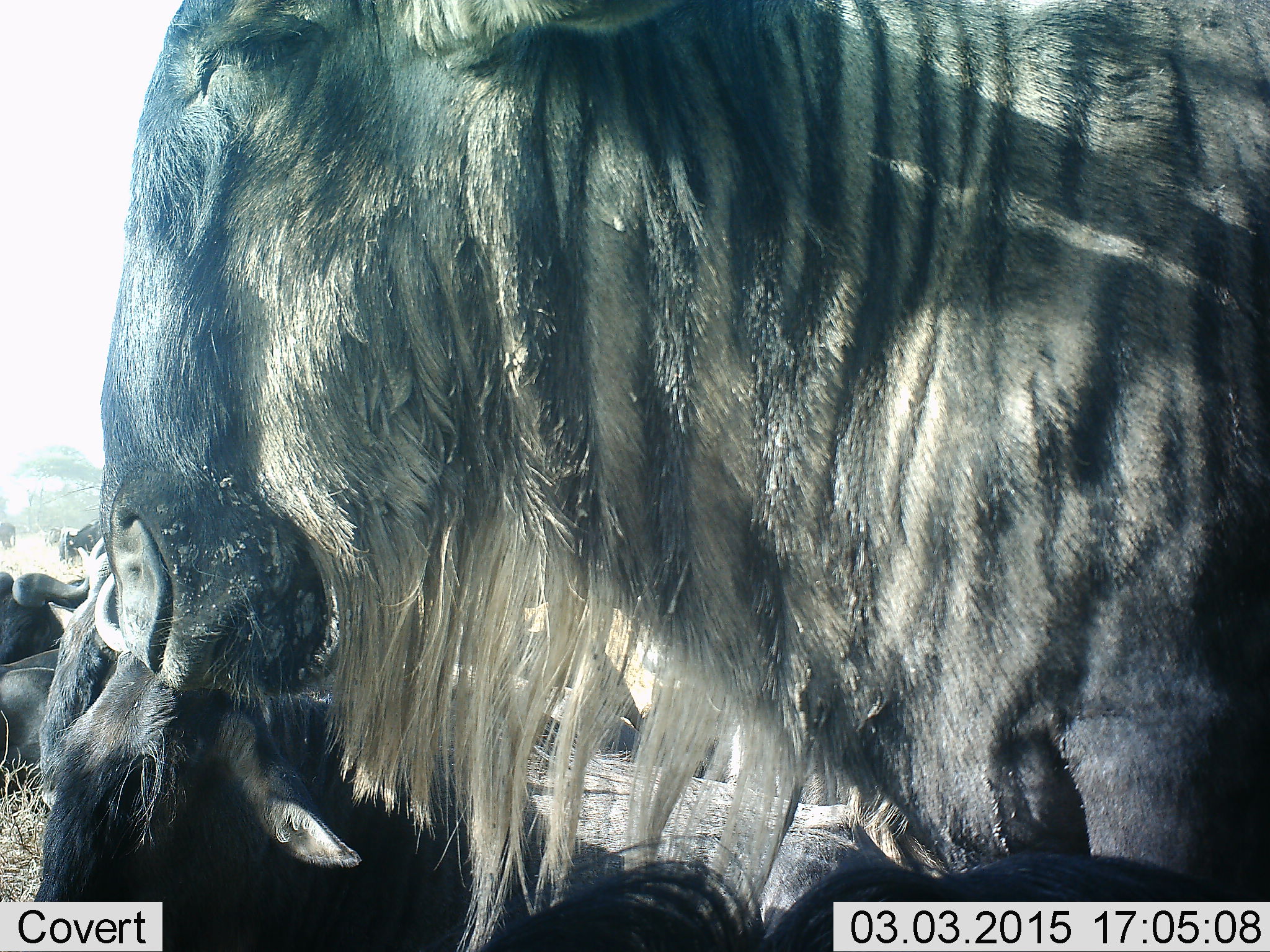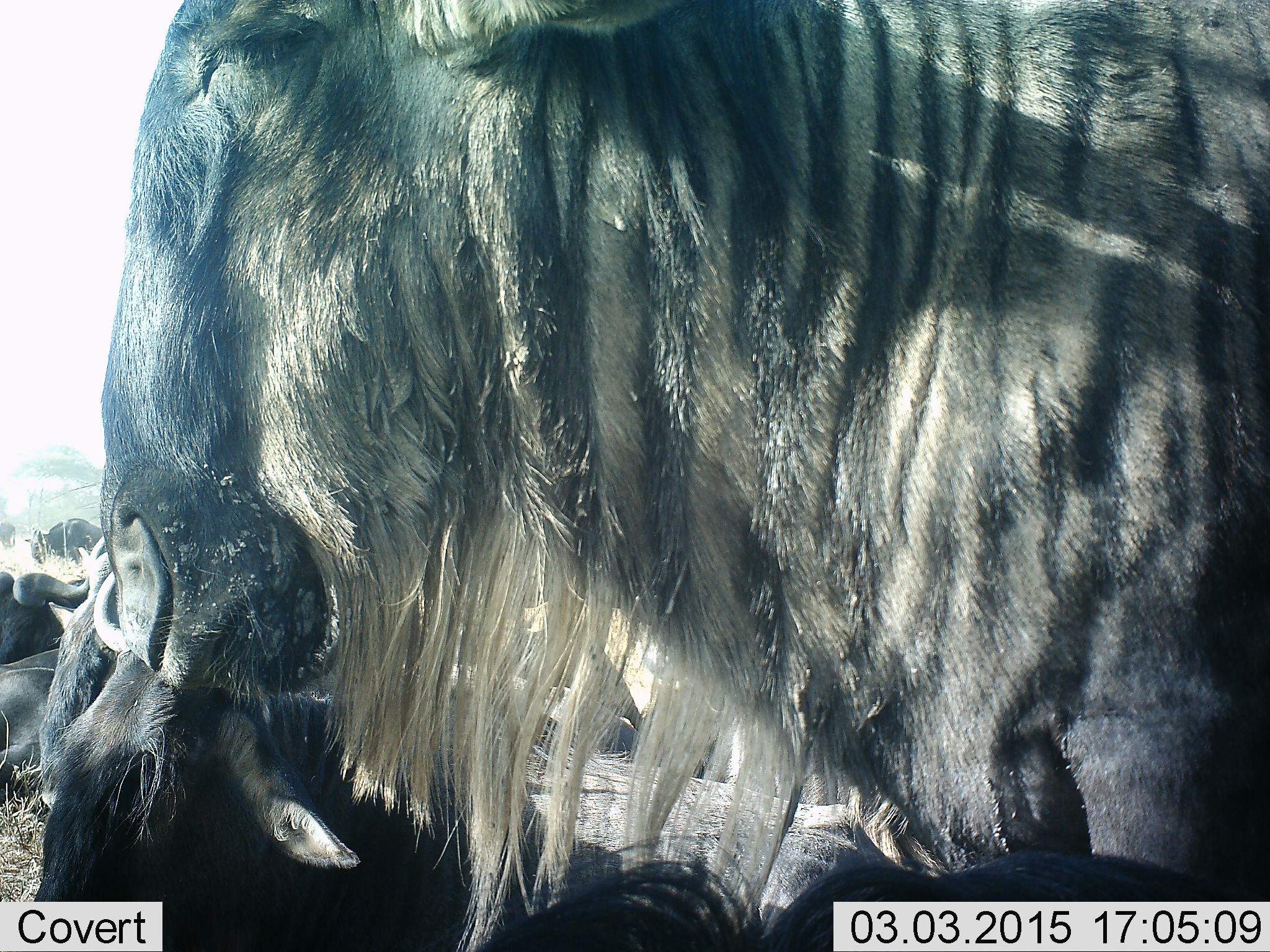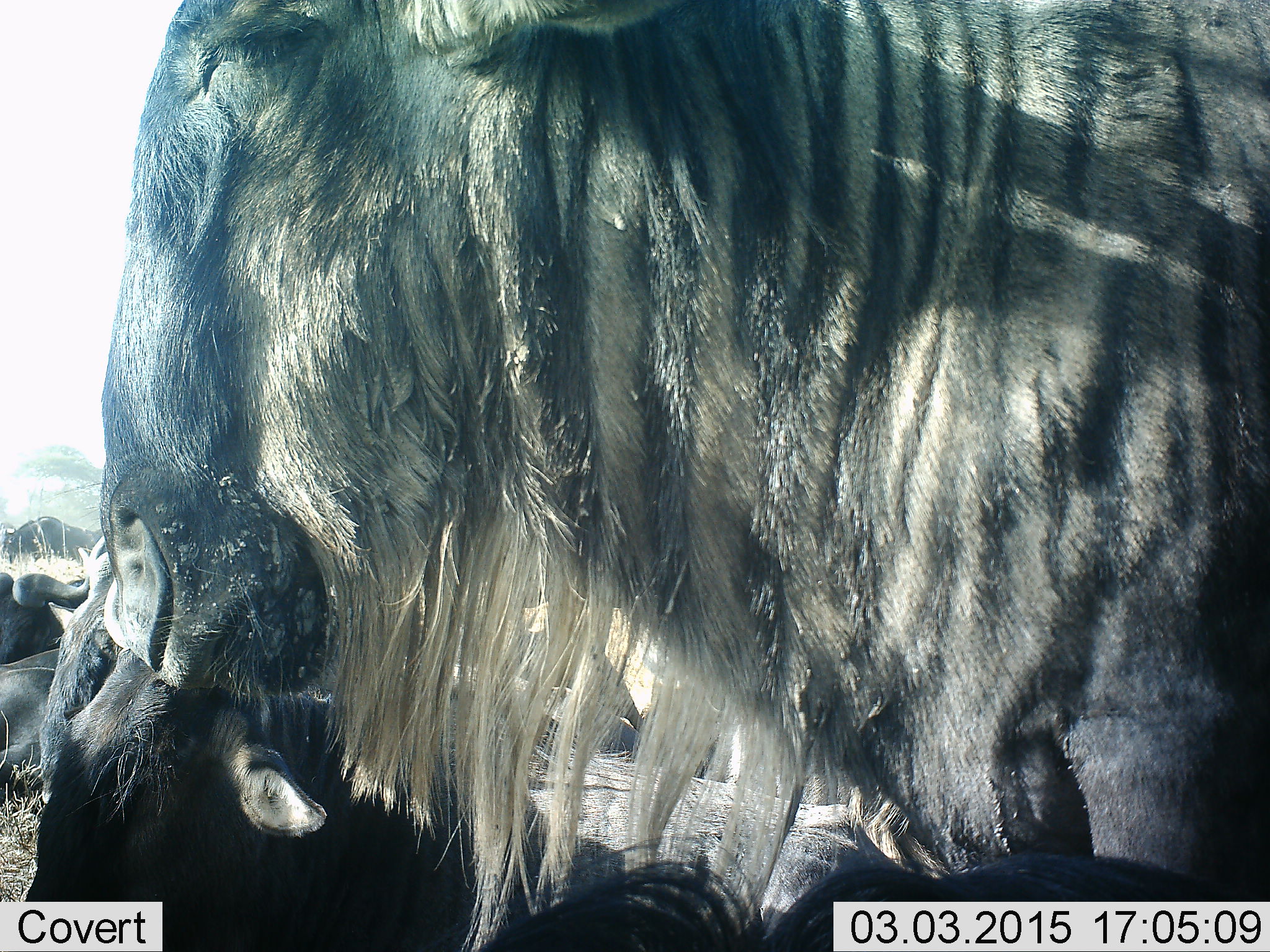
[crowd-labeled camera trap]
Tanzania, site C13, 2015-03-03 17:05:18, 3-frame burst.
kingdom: Animalia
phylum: Chordata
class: Mammalia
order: Artiodactyla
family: Bovidae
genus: Connochaetes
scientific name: Connochaetes taurinus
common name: blue wildebeest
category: wildebeest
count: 3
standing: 80%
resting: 70%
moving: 10%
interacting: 0%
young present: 10%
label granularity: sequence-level